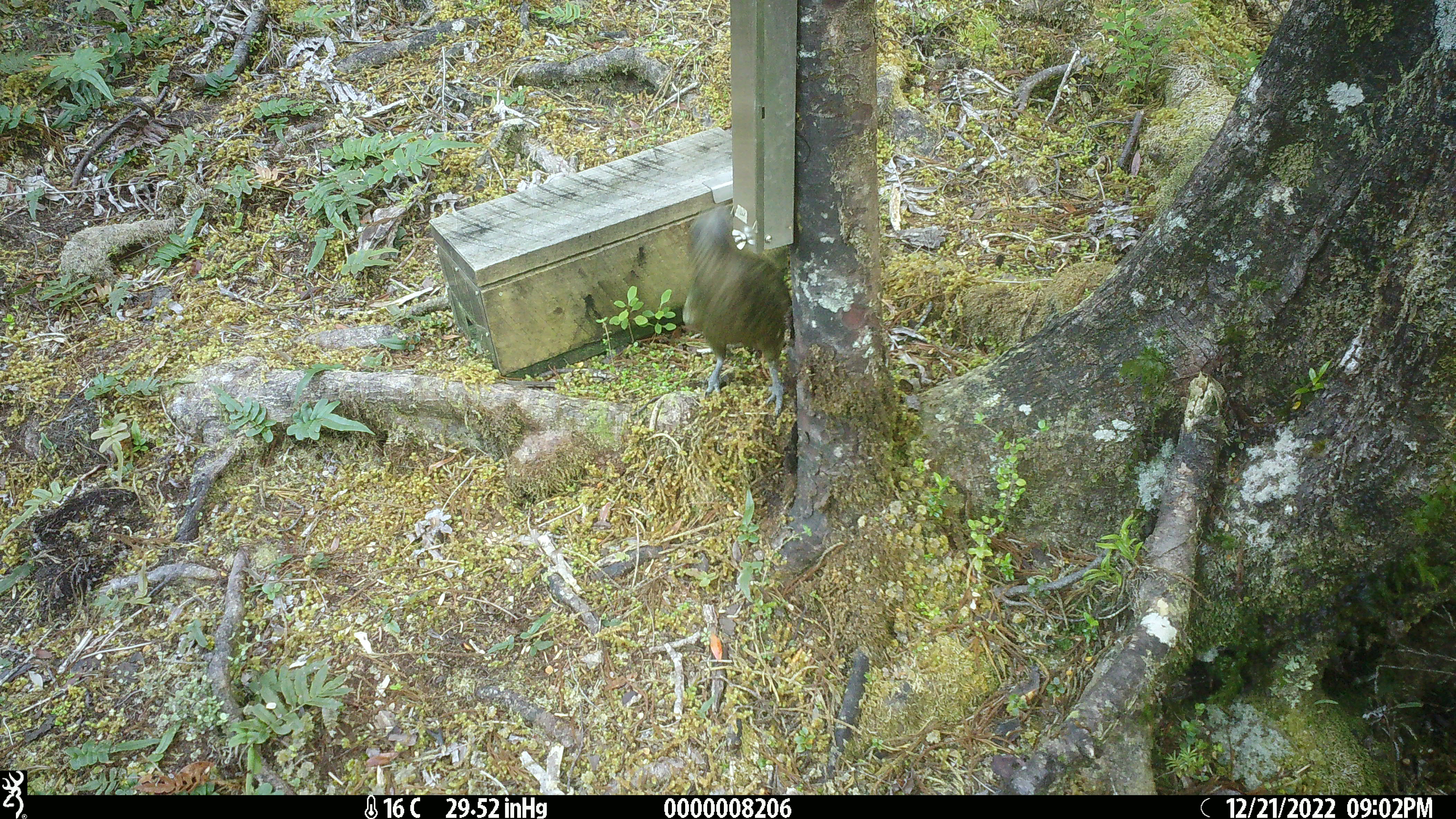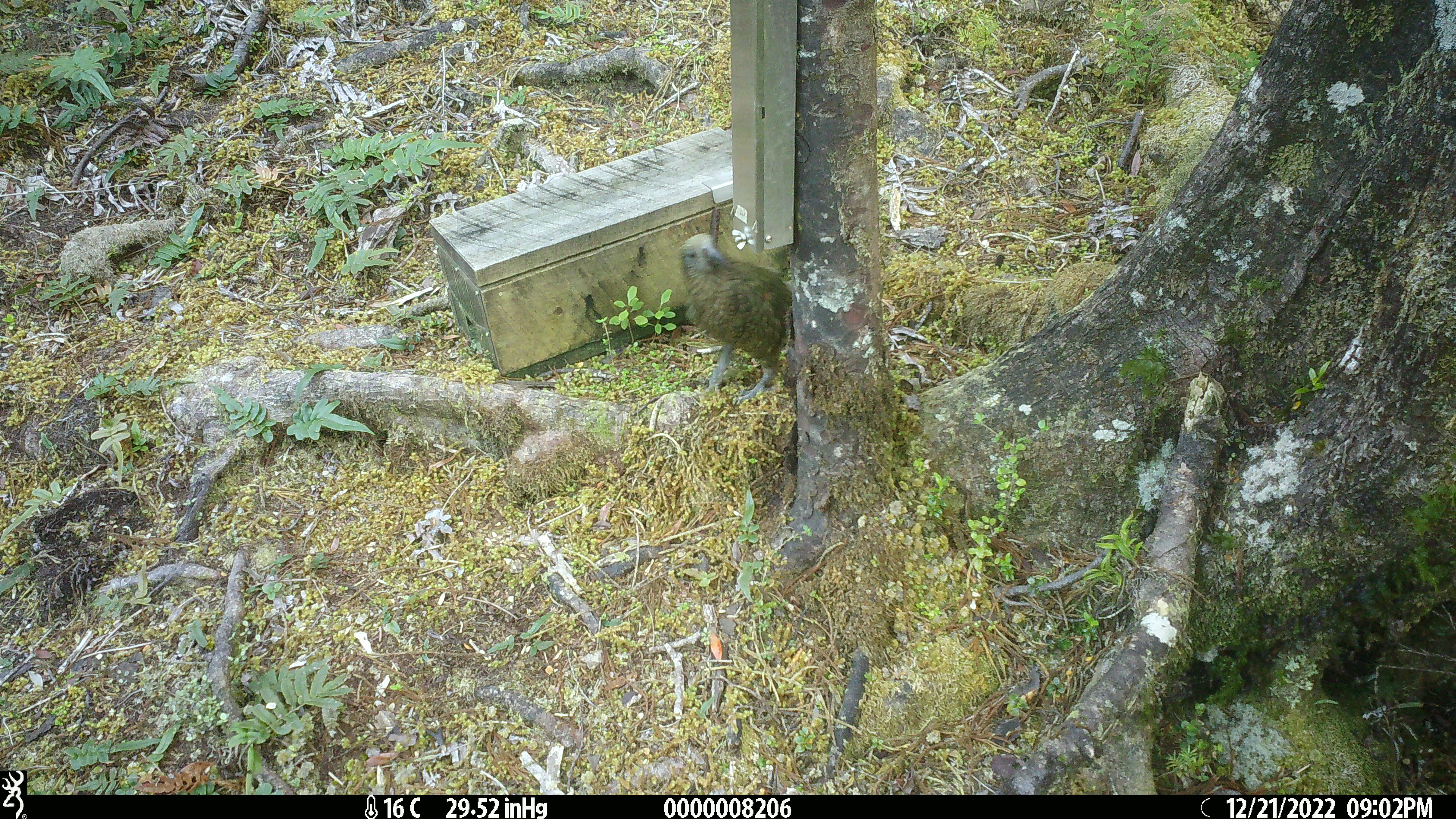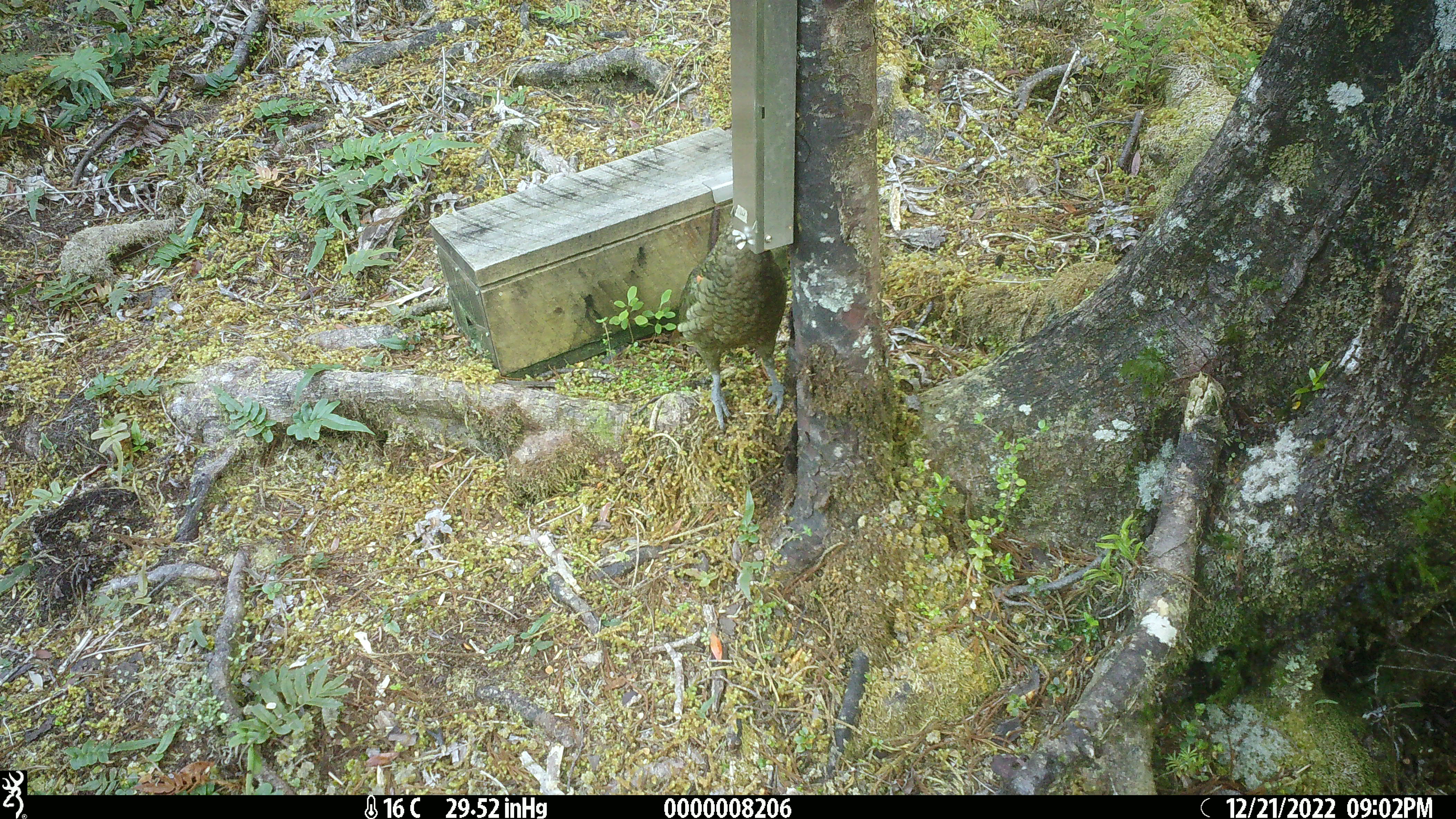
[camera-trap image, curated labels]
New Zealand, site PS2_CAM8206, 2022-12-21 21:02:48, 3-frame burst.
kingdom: Animalia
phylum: Chordata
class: Aves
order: Psittaciformes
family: Strigopidae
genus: Nestor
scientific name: Nestor notabilis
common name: kea